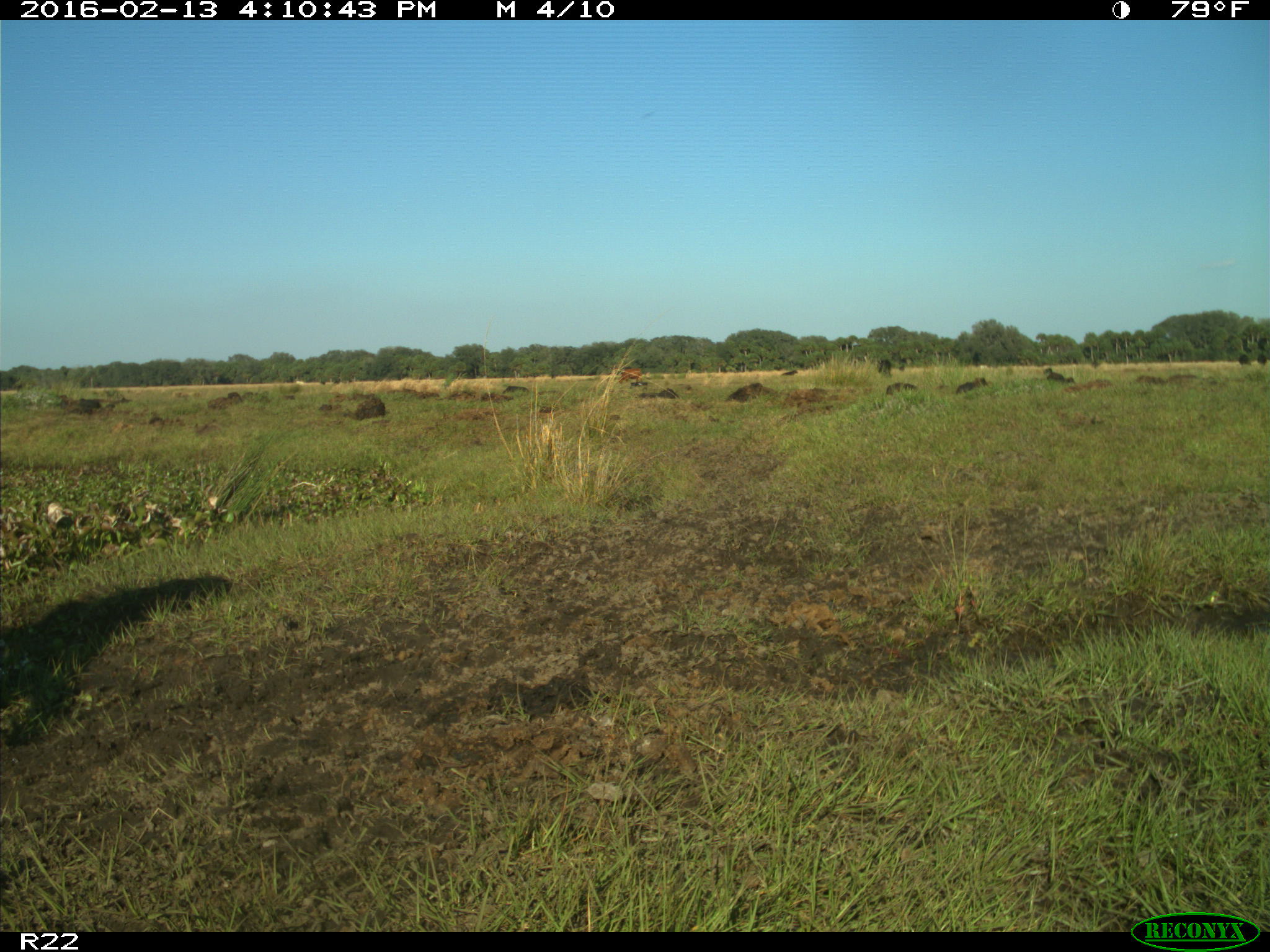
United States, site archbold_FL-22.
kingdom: Animalia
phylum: Chordata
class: Mammalia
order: Artiodactyla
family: Bovidae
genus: Bos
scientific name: Bos taurus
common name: domestic cow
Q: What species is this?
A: Bos taurus (domestic cow).